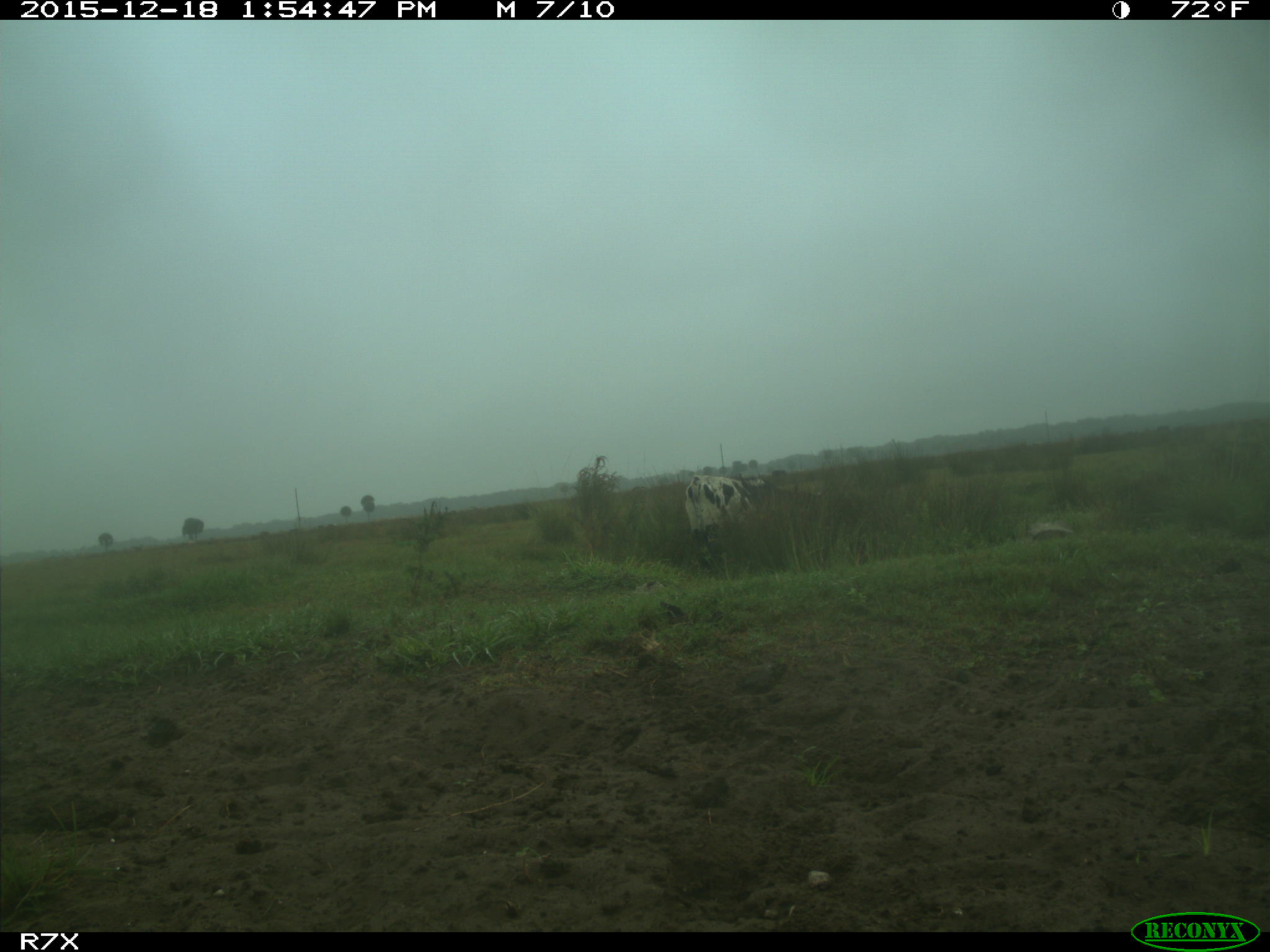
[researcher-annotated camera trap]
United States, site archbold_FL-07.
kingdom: Animalia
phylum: Chordata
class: Mammalia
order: Artiodactyla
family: Bovidae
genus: Bos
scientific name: Bos taurus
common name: domestic cow